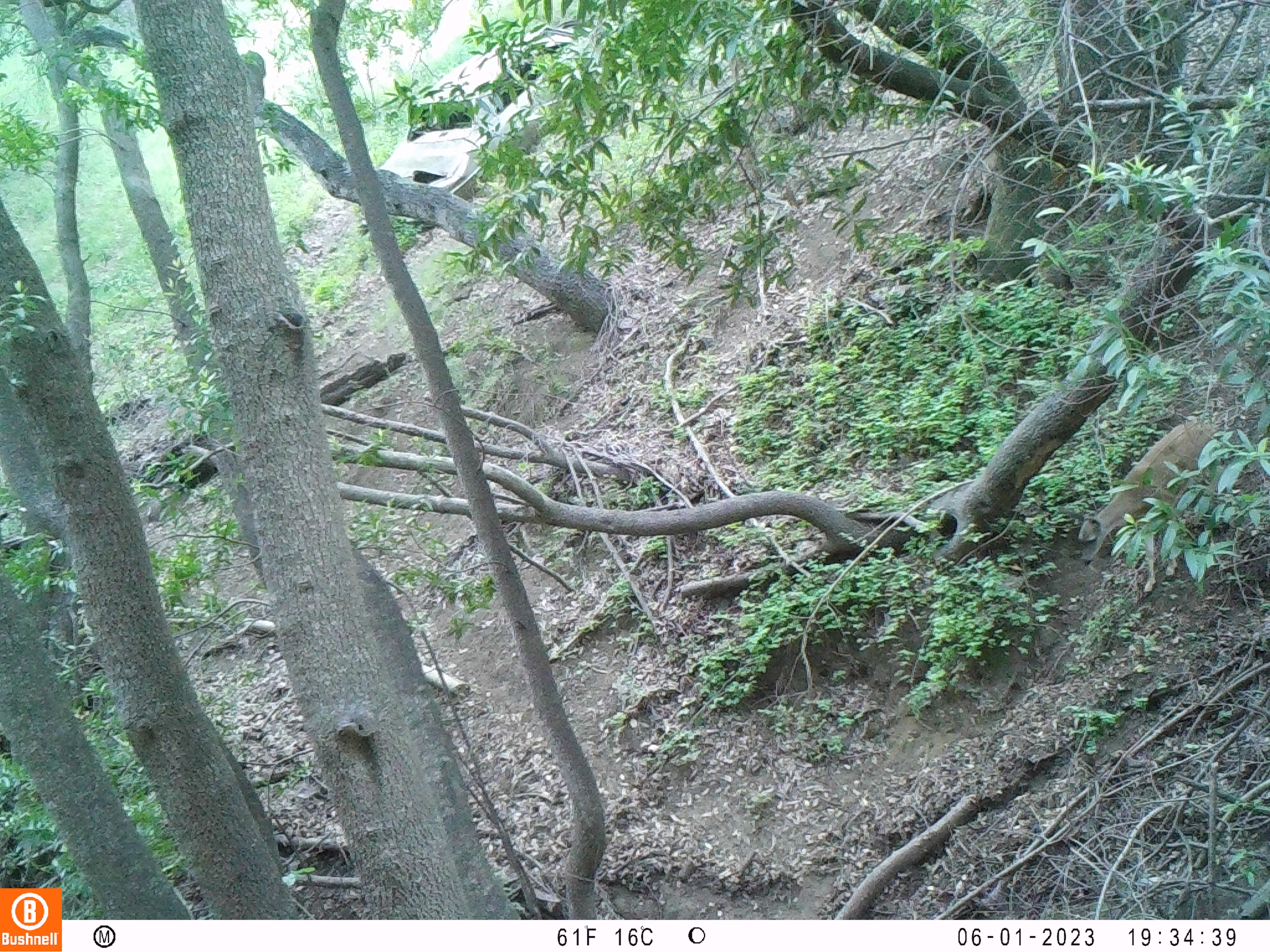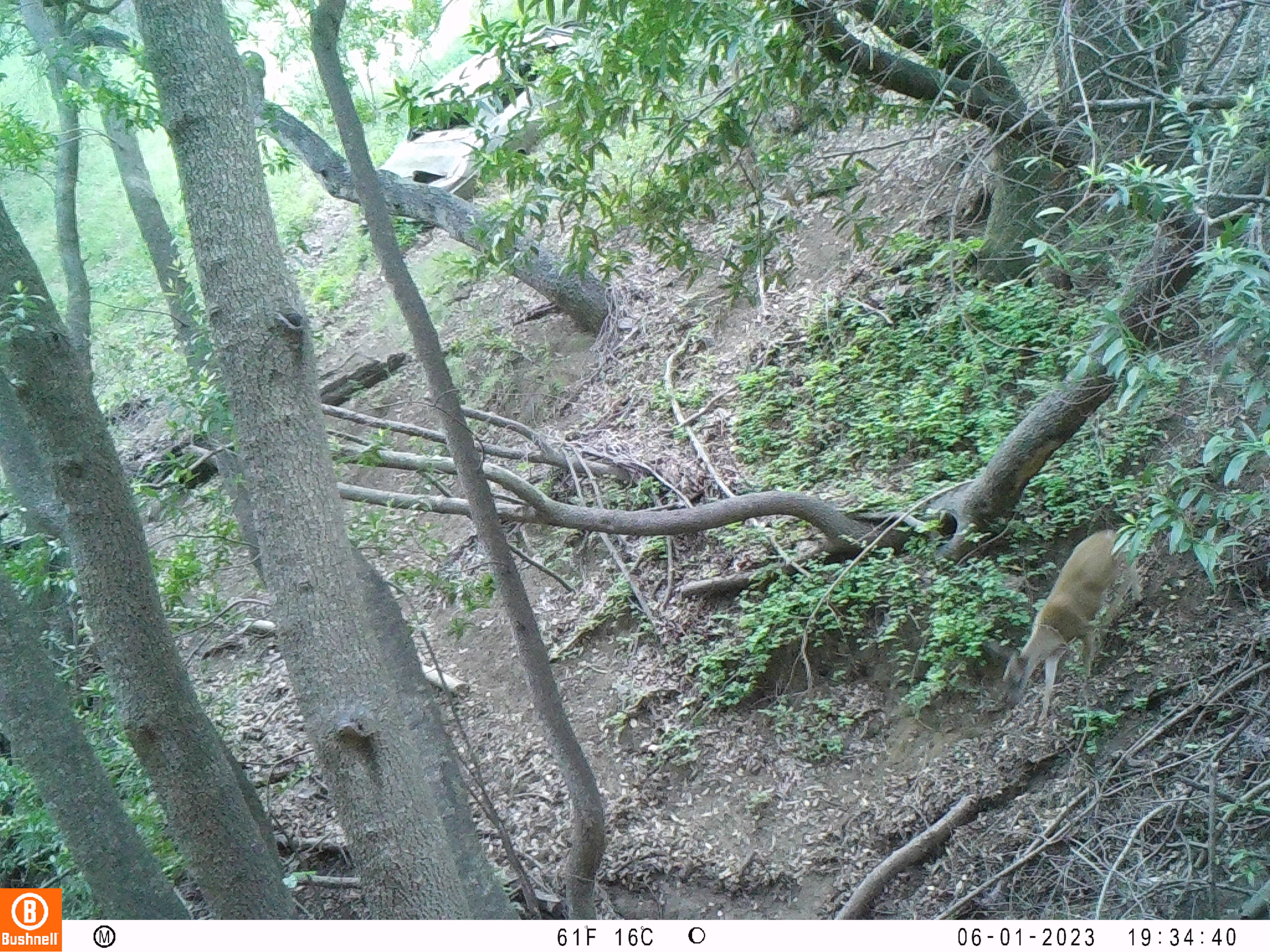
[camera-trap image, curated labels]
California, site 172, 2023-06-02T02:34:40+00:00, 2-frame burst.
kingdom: Animalia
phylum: Chordata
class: Mammalia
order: Artiodactyla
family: Cervidae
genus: Odocoileus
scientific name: Odocoileus hemionus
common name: mule deer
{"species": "mule deer (Odocoileus hemionus)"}